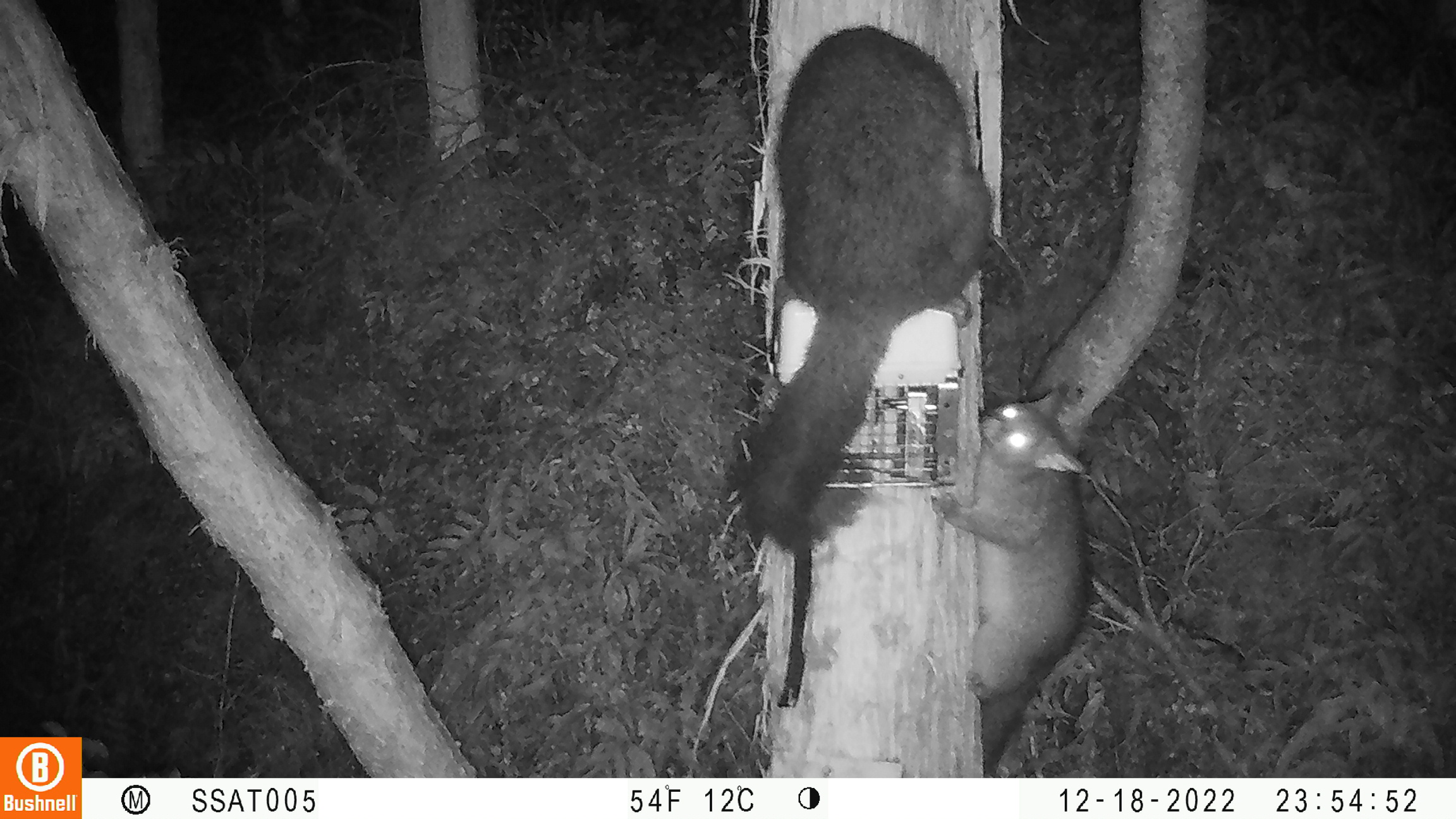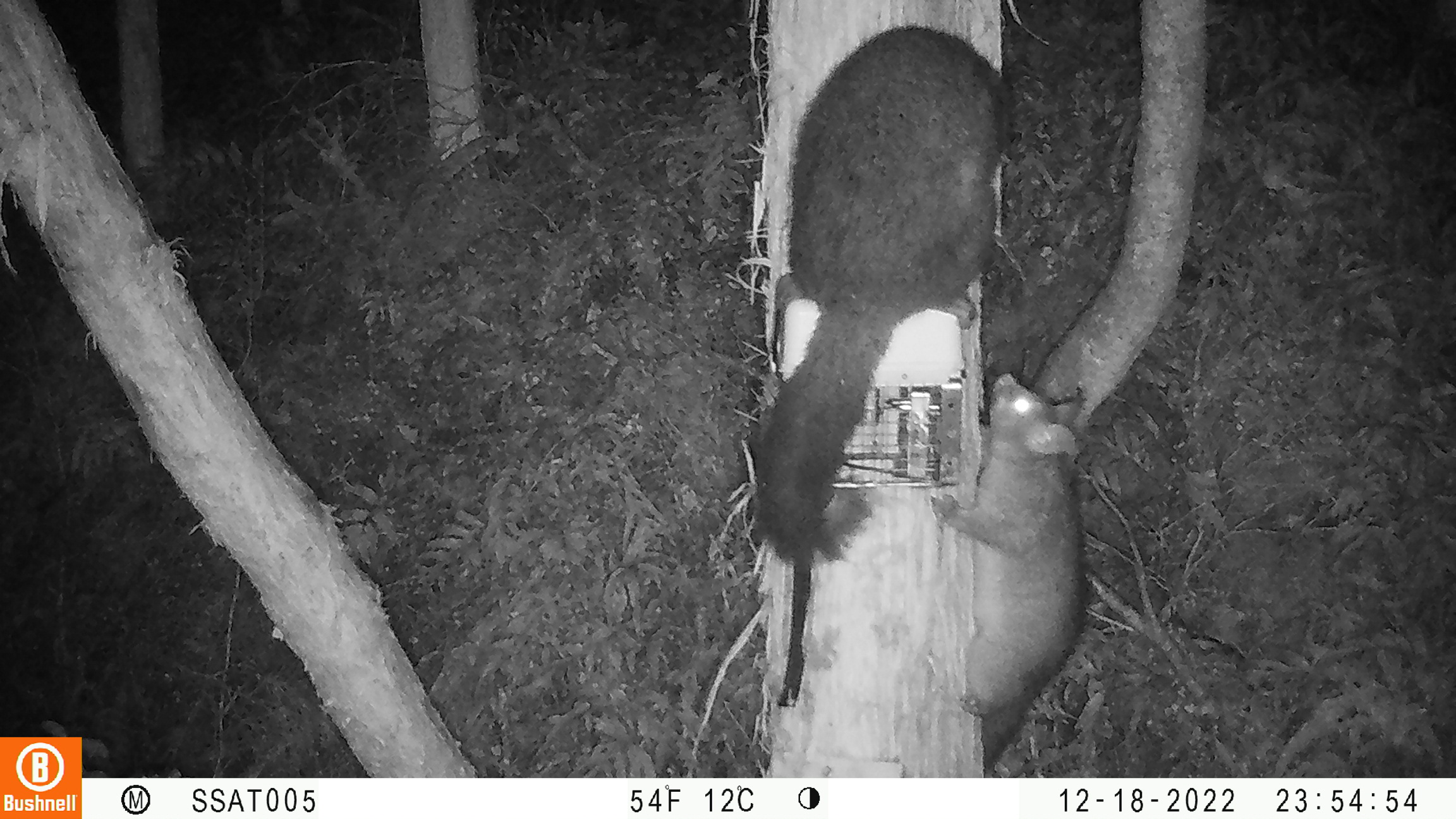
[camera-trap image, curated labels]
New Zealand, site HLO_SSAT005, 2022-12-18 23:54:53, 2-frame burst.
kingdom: Animalia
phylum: Chordata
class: Mammalia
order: Diprotodontia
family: Phalangeridae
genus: Trichosurus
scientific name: Trichosurus vulpecula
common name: common brushtail possum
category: possum